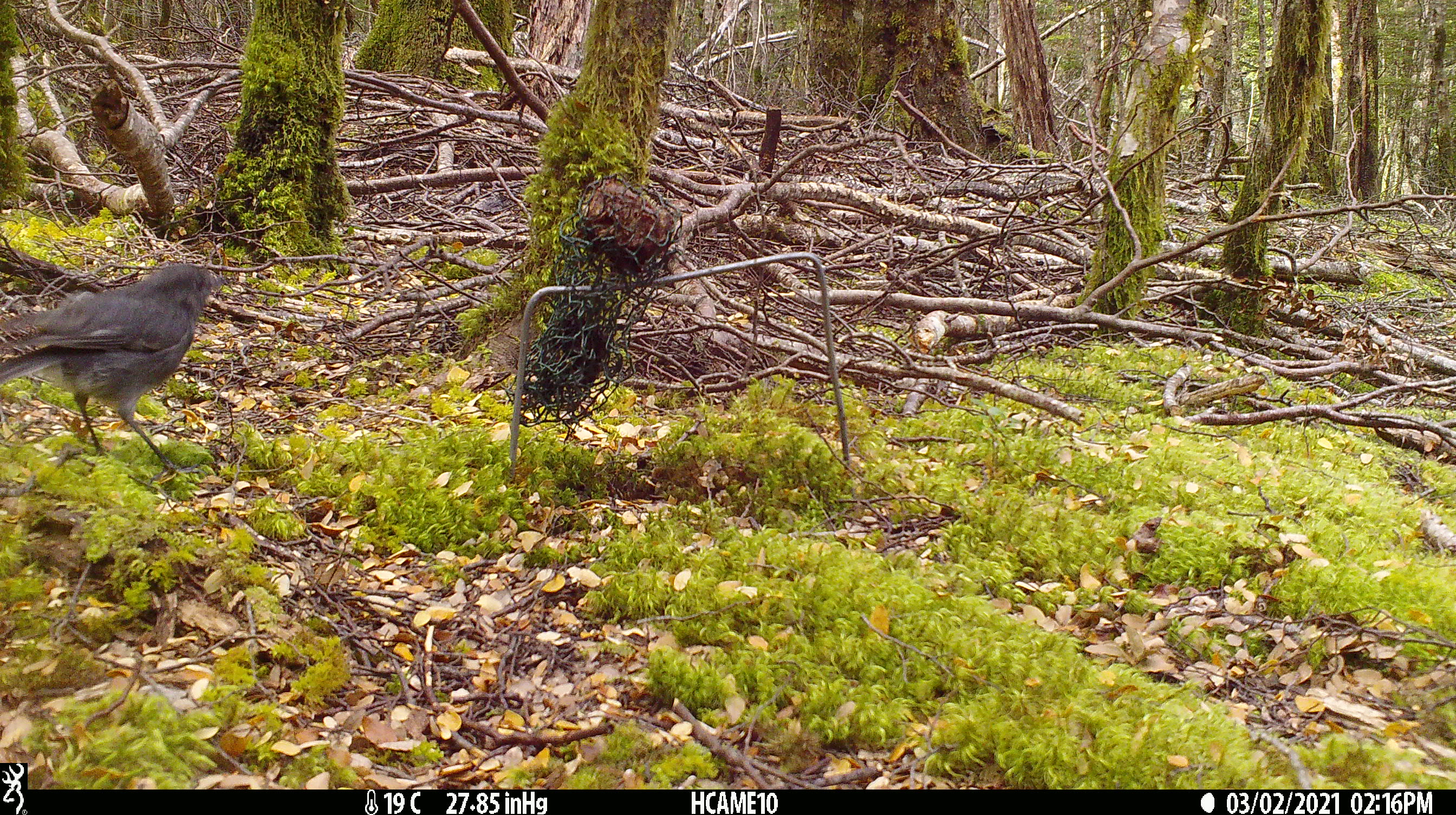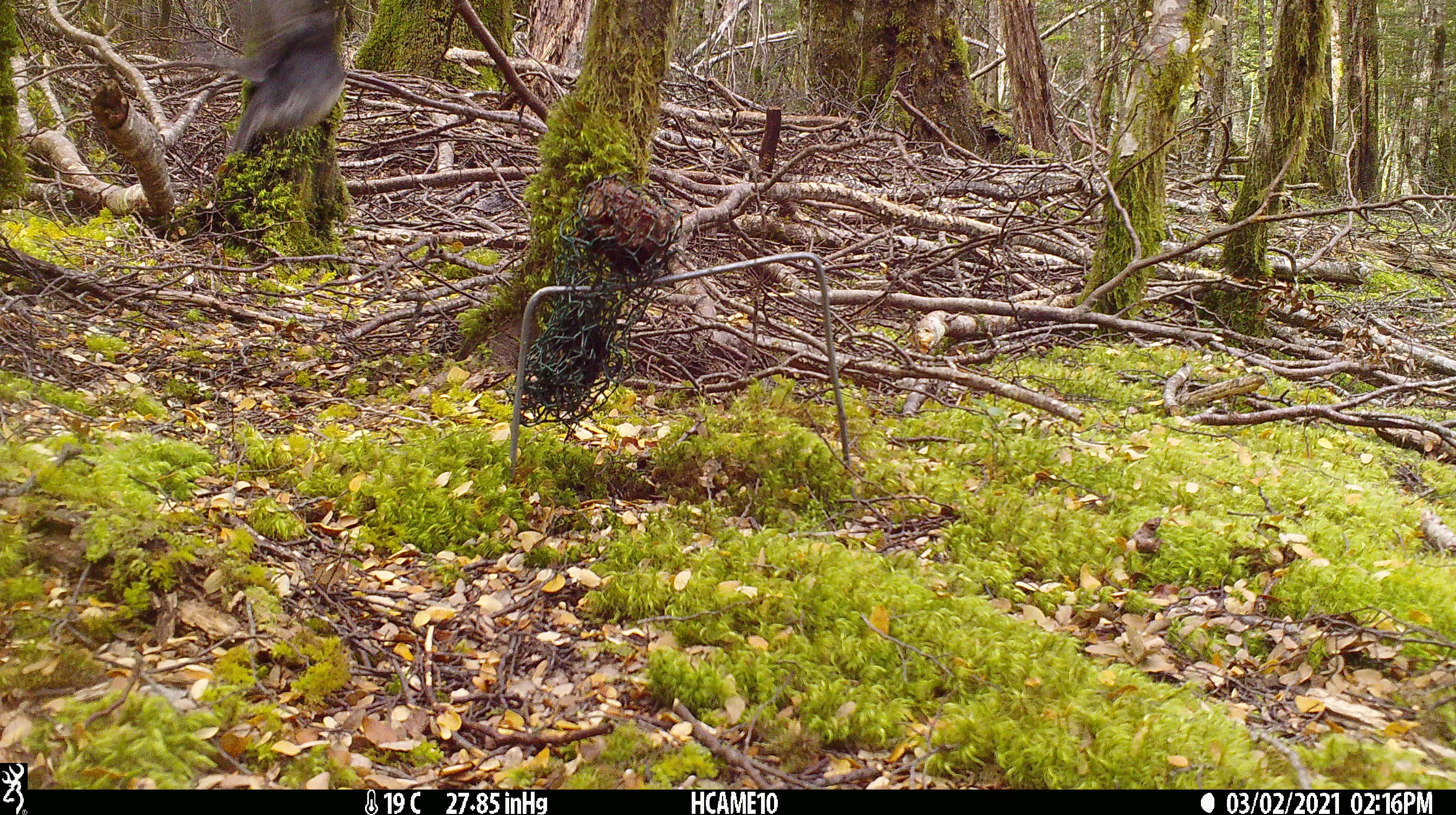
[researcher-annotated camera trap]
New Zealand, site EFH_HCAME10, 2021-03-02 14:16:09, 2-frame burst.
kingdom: Animalia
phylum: Chordata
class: Aves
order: Passeriformes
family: Petroicidae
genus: Petroica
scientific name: Petroica australis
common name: new zealand robin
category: robin